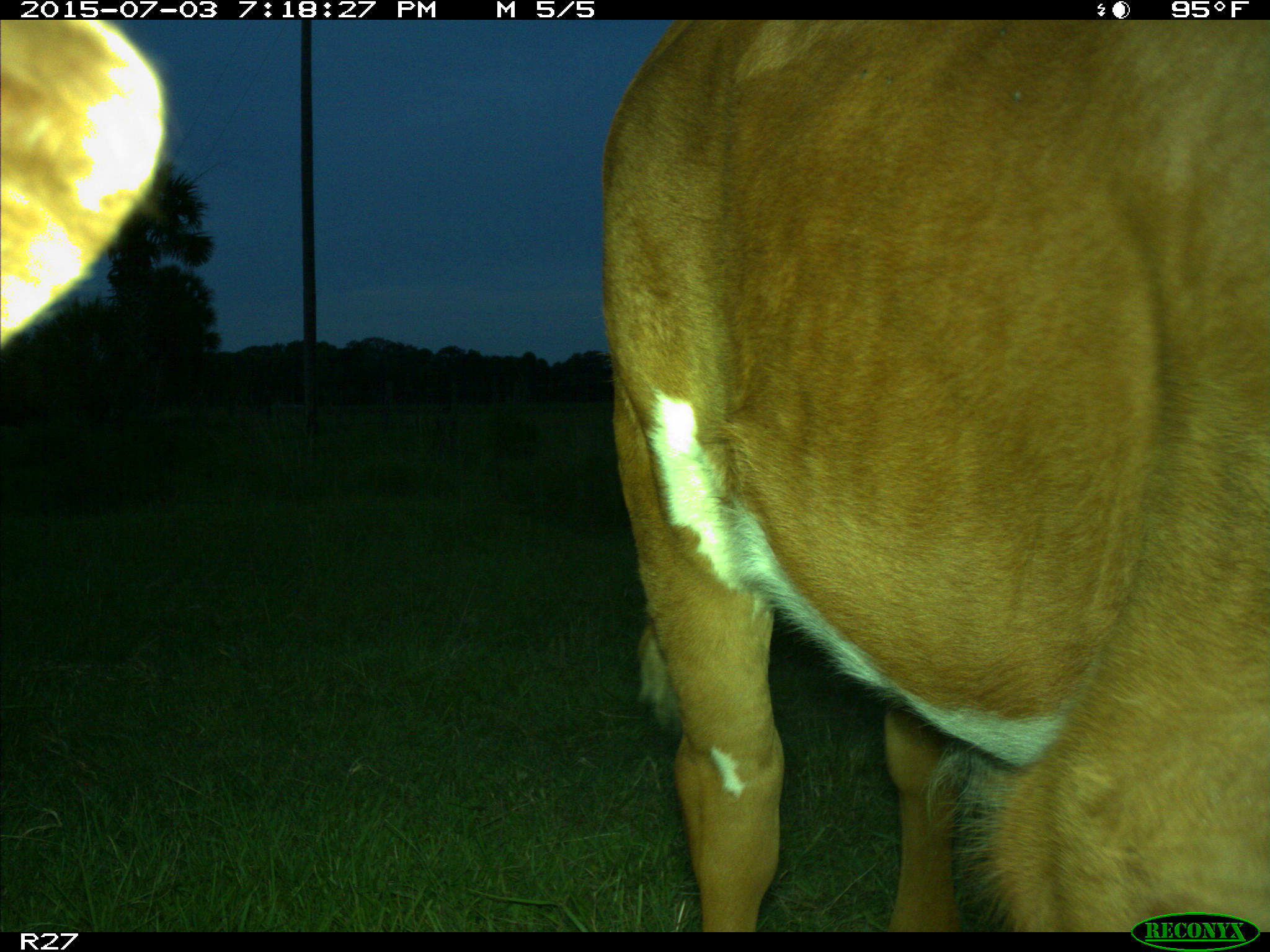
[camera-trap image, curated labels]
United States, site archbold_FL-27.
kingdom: Animalia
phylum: Chordata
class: Mammalia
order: Artiodactyla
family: Bovidae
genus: Bos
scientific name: Bos taurus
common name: domestic cow